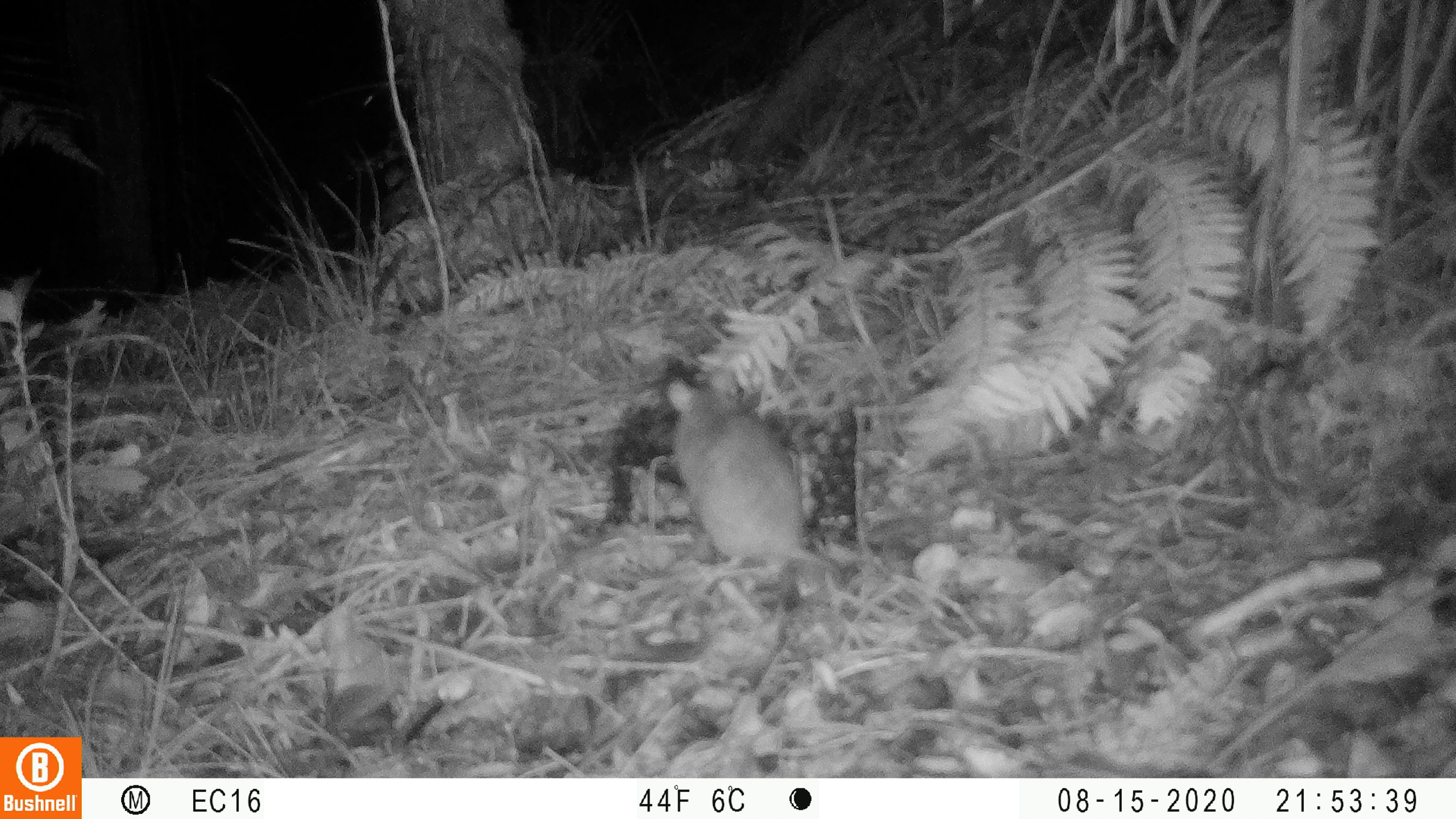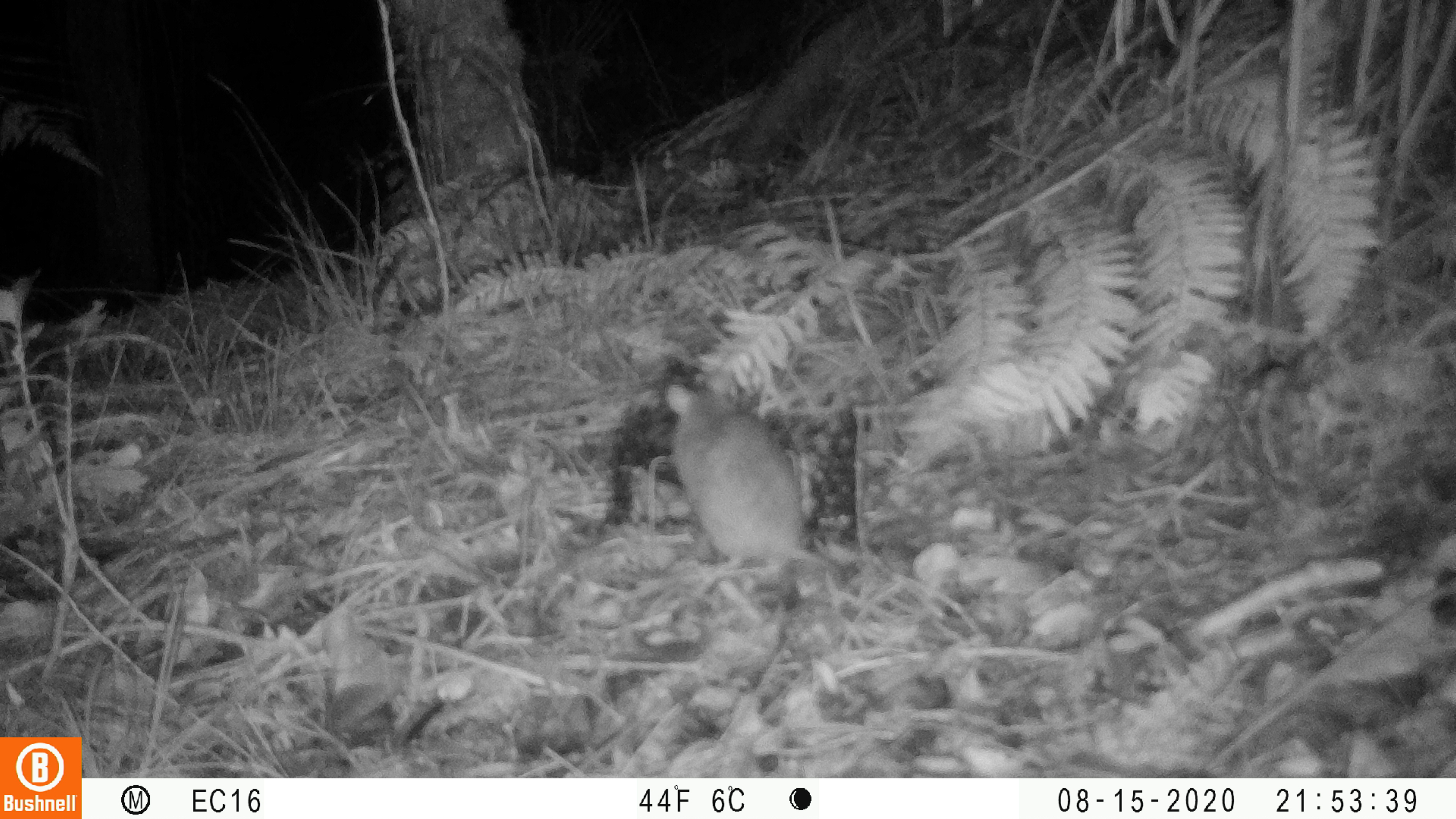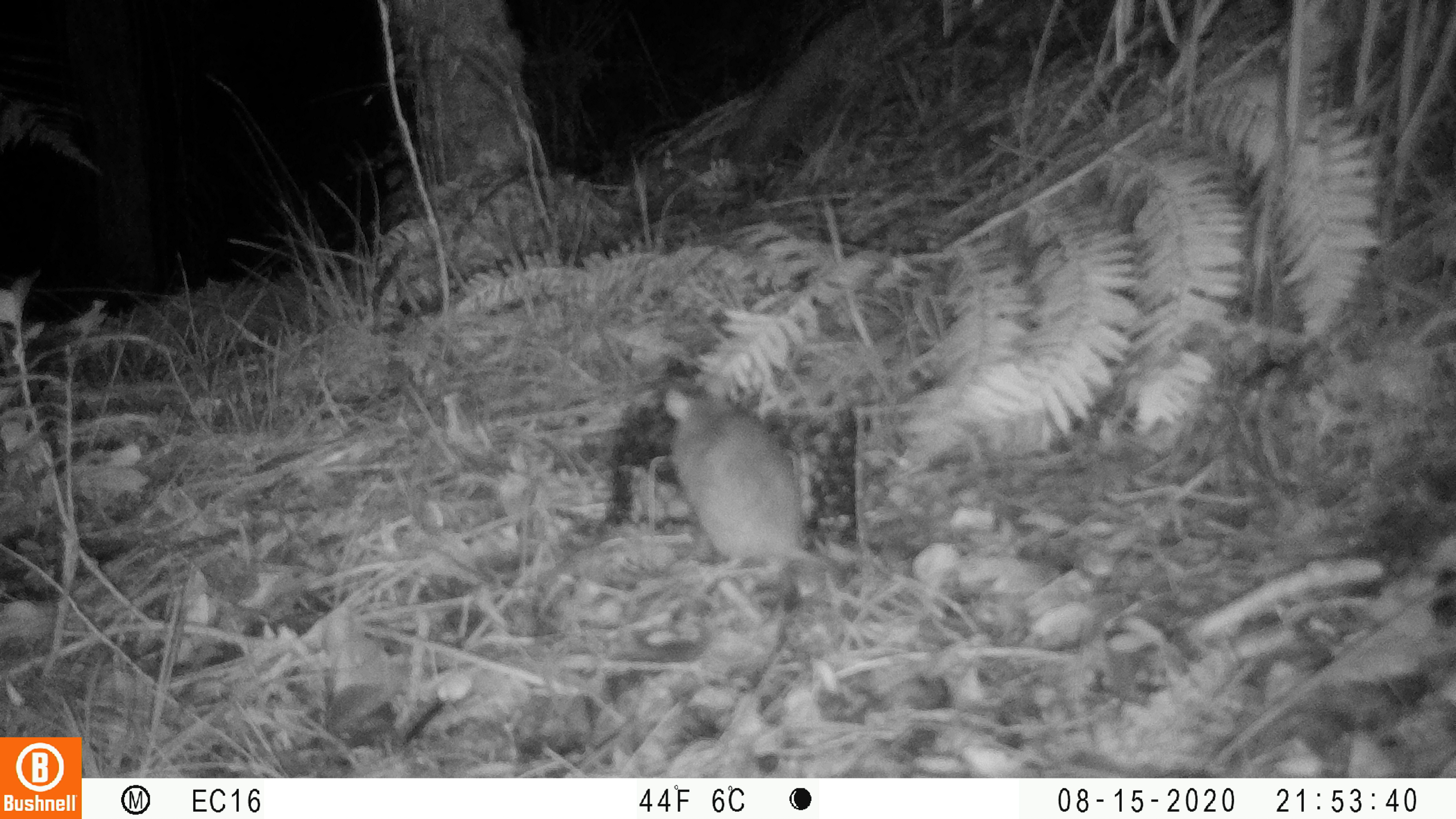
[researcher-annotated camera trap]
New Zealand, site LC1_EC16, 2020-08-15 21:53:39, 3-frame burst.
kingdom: Animalia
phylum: Chordata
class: Mammalia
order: Rodentia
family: Muridae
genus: Rattus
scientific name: Rattus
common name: rat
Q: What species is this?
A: Rat (Rattus).